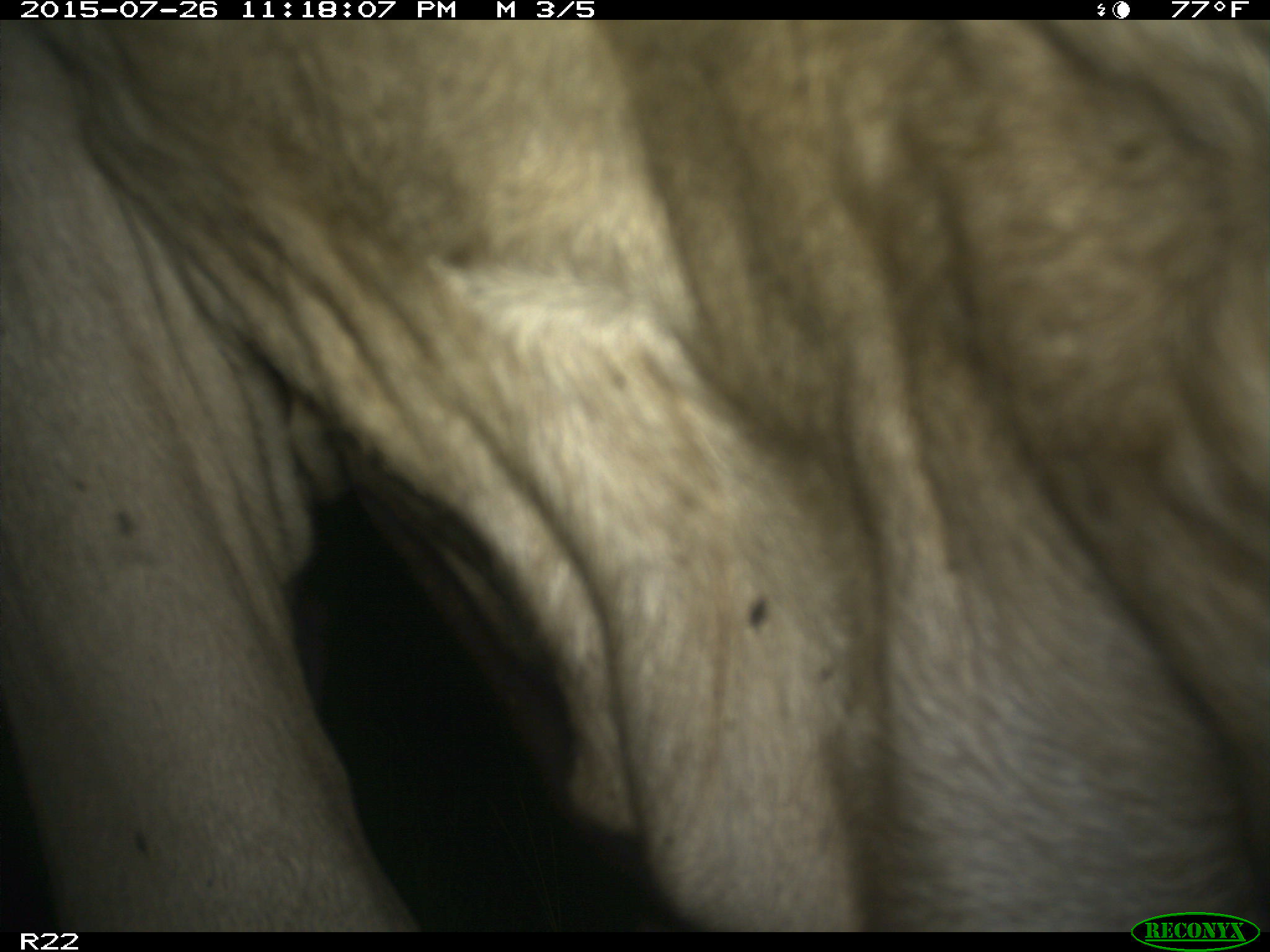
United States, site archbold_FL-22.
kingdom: Animalia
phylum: Chordata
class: Mammalia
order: Artiodactyla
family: Bovidae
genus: Bos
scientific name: Bos taurus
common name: domestic cow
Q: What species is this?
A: Bos taurus (domestic cow).